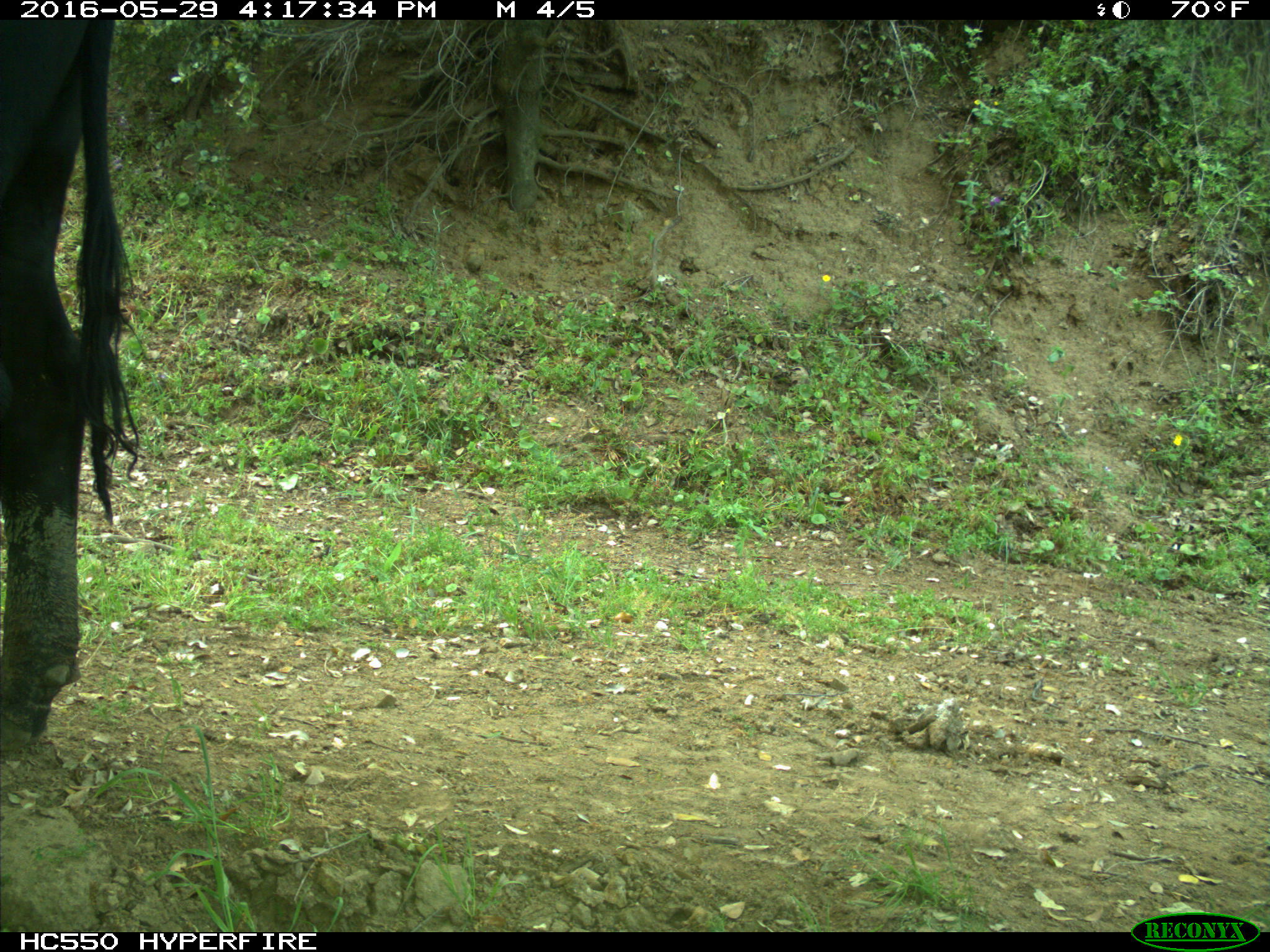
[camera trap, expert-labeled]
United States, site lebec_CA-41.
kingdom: Animalia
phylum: Chordata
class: Mammalia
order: Artiodactyla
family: Bovidae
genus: Bos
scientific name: Bos taurus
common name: domestic cow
Bos taurus (domestic cow).